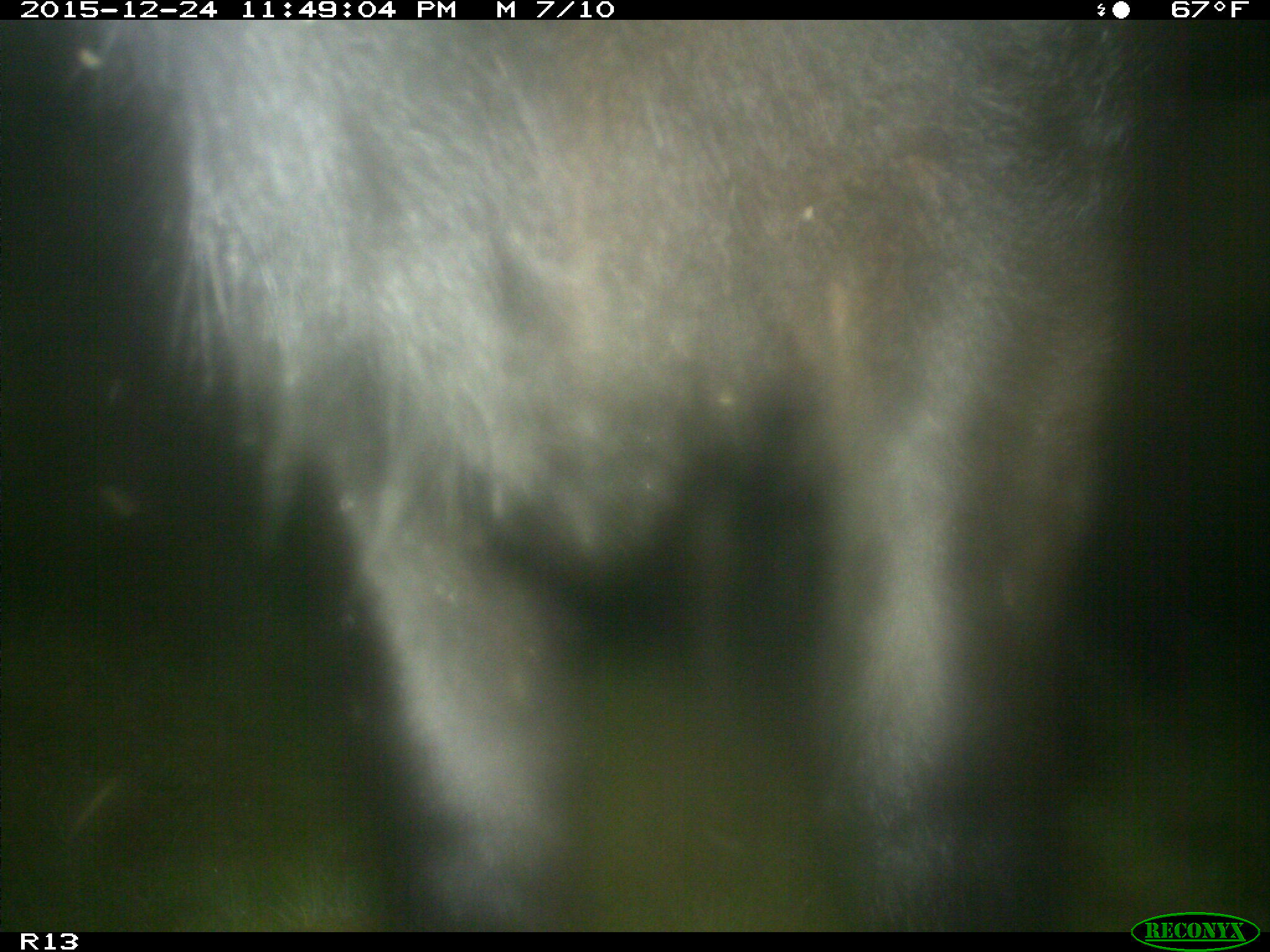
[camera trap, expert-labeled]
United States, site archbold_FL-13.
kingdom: Animalia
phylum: Chordata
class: Mammalia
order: Artiodactyla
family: Bovidae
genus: Bos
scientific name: Bos taurus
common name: domestic cow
Bos taurus (domestic cow).